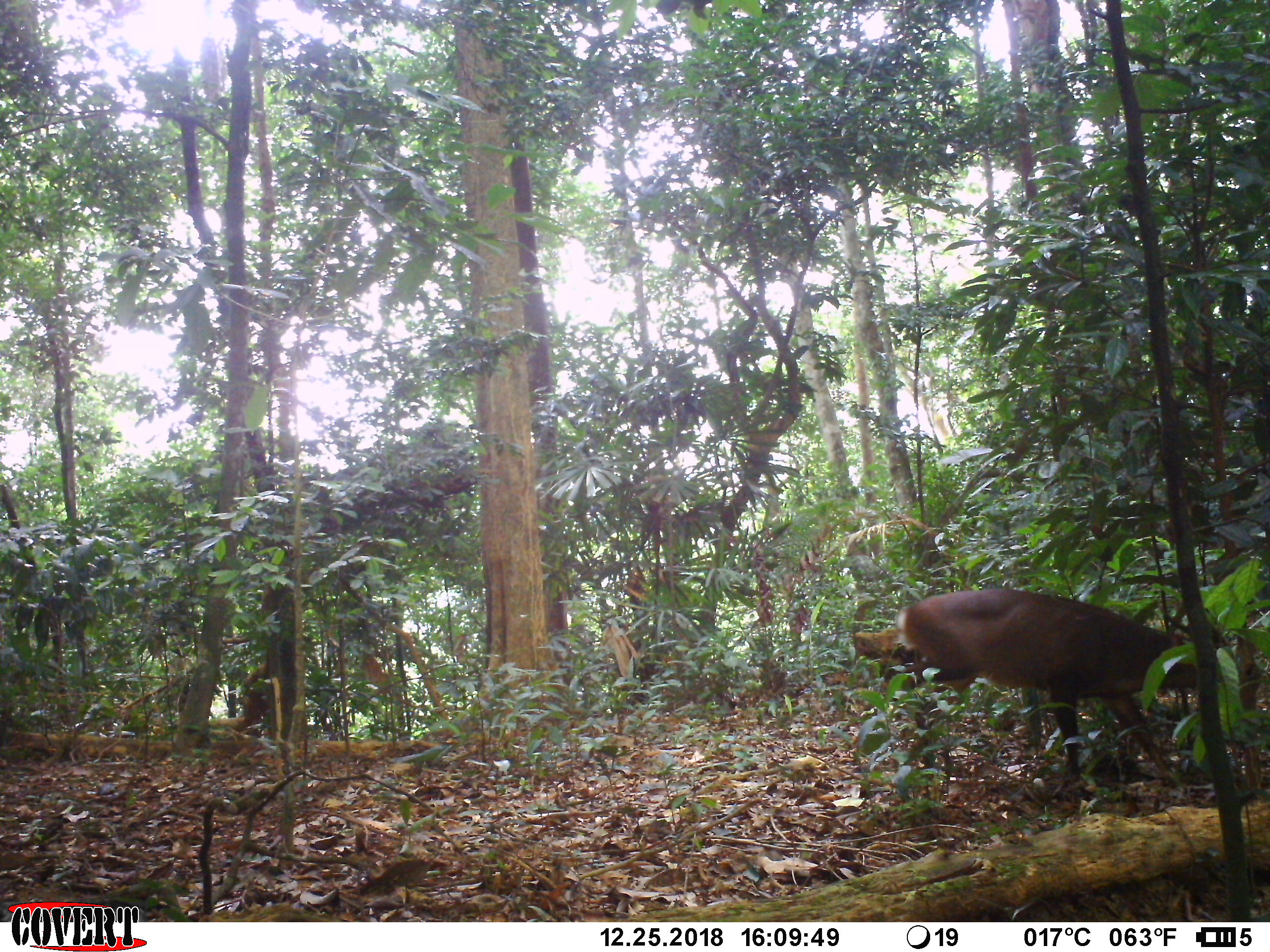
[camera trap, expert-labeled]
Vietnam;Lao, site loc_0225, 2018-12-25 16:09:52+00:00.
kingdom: Animalia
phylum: Chordata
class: Mammalia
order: Artiodactyla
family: Cervidae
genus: Muntiacus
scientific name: Muntiacus rooseveltorum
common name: roosevelt's muntjac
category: roosevelts muntjac group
Roosevelts muntjac group (roosevelt's muntjac) (Muntiacus rooseveltorum). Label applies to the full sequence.